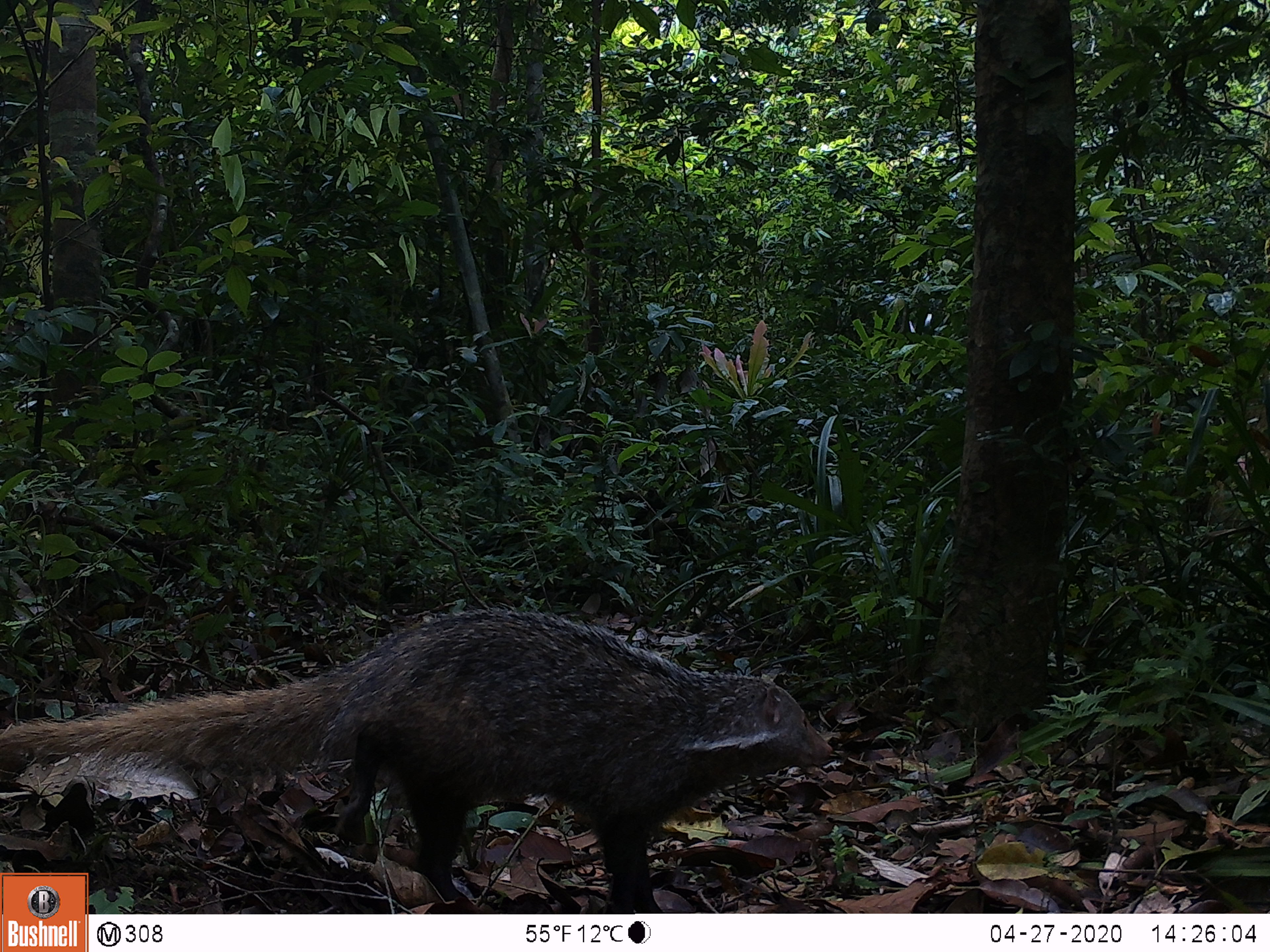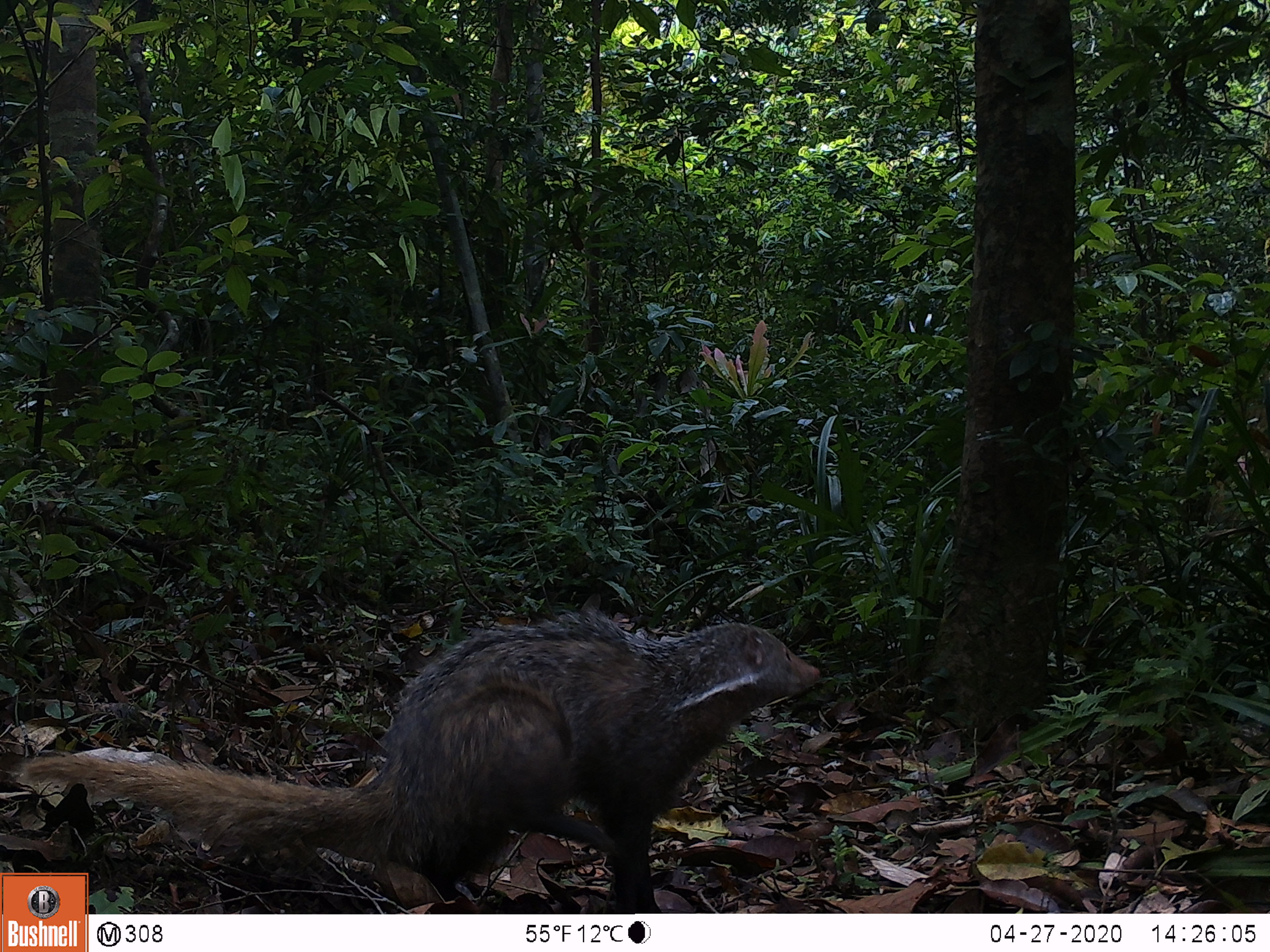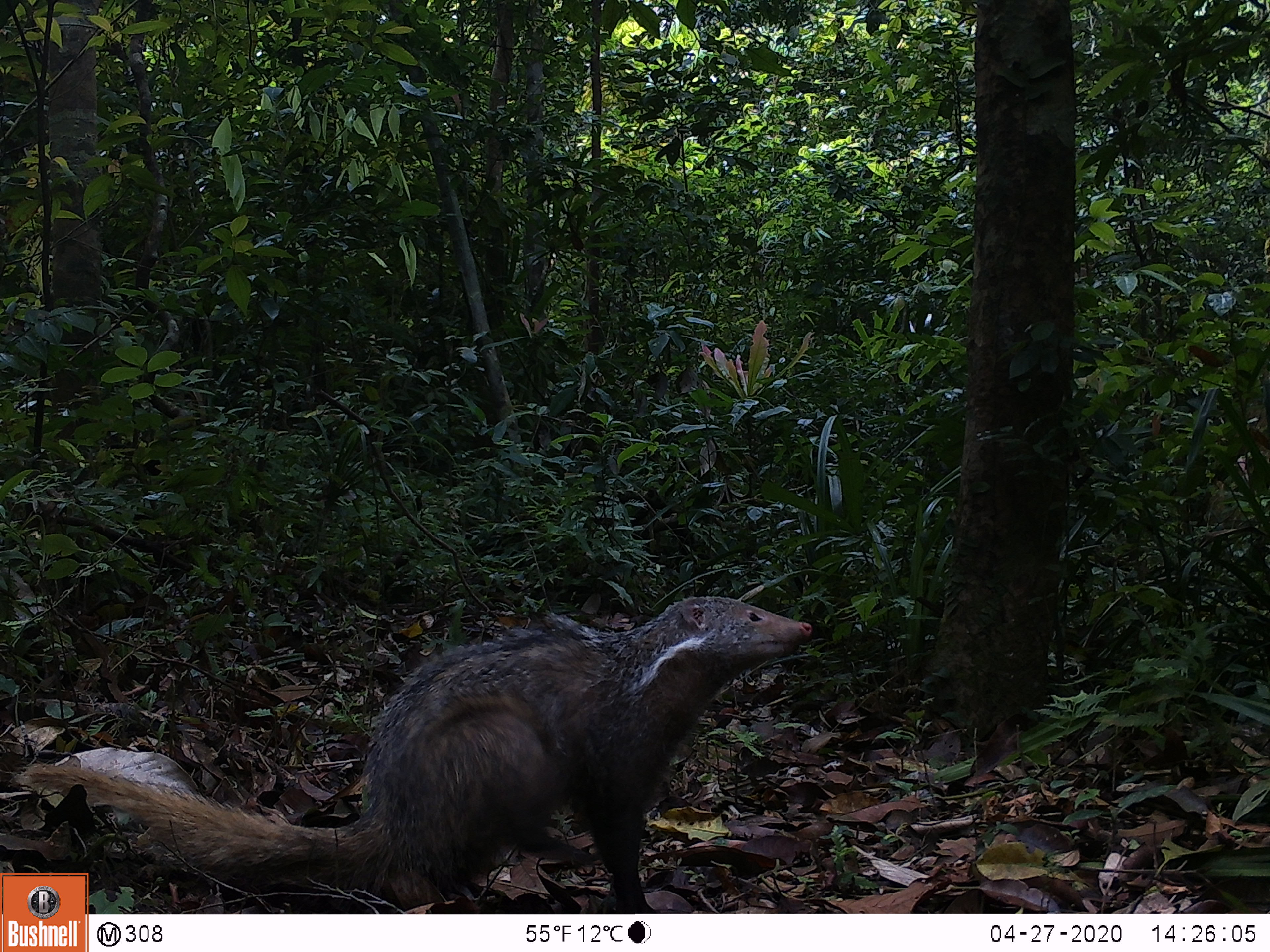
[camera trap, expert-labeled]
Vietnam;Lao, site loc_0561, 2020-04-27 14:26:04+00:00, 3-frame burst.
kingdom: Animalia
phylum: Chordata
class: Mammalia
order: Carnivora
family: Herpestidae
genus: Urva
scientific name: Urva urva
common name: crab-eating mongoose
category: crab eating mongoose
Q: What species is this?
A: Crab eating mongoose (crab-eating mongoose) (Urva urva).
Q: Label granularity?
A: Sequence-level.